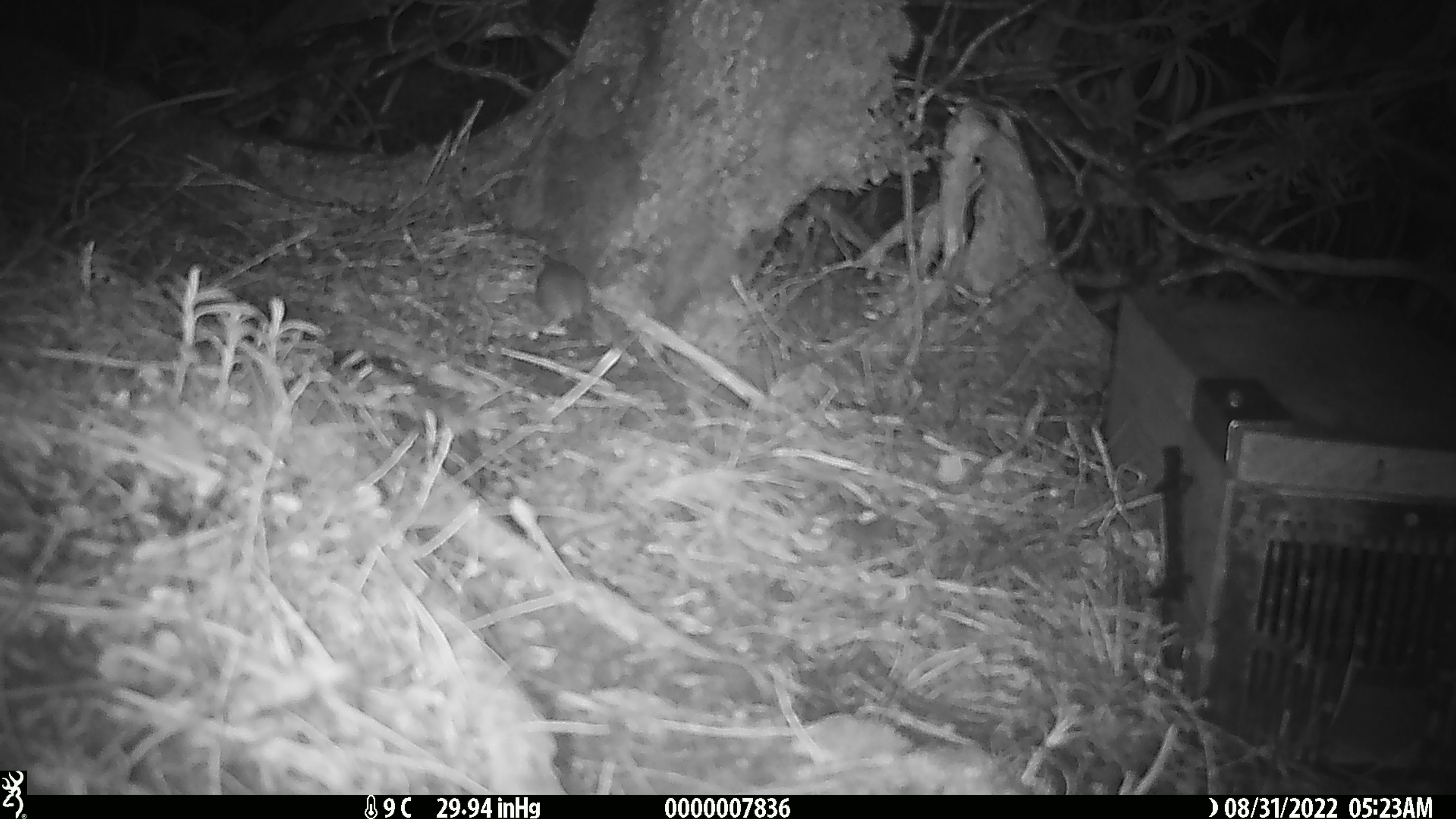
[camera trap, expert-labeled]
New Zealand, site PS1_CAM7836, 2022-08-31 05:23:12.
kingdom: Animalia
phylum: Chordata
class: Mammalia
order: Rodentia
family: Muridae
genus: Mus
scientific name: Mus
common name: mouse